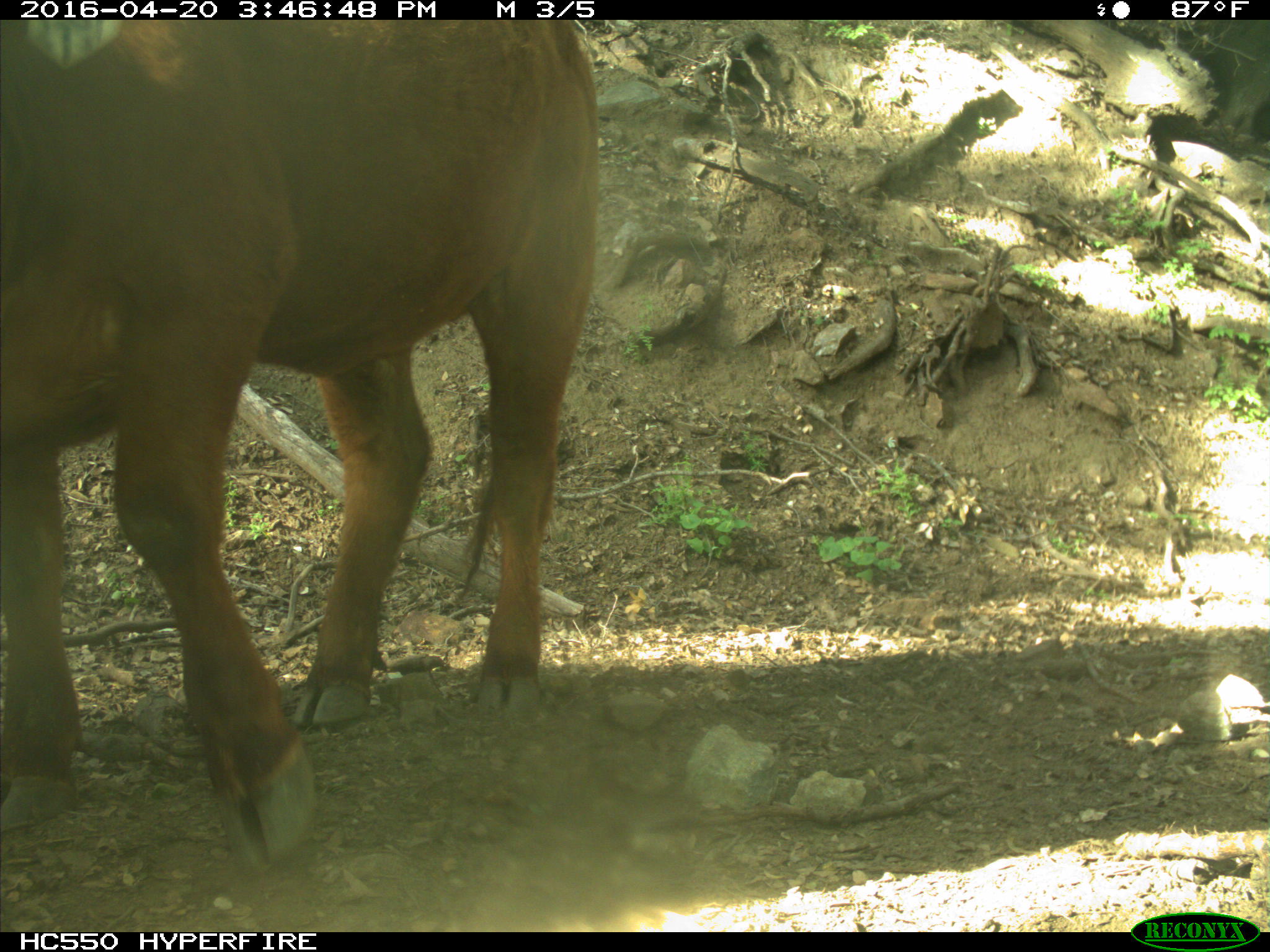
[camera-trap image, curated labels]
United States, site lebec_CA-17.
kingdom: Animalia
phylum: Chordata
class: Mammalia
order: Artiodactyla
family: Bovidae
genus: Bos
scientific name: Bos taurus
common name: domestic cow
Bos taurus (domestic cow).